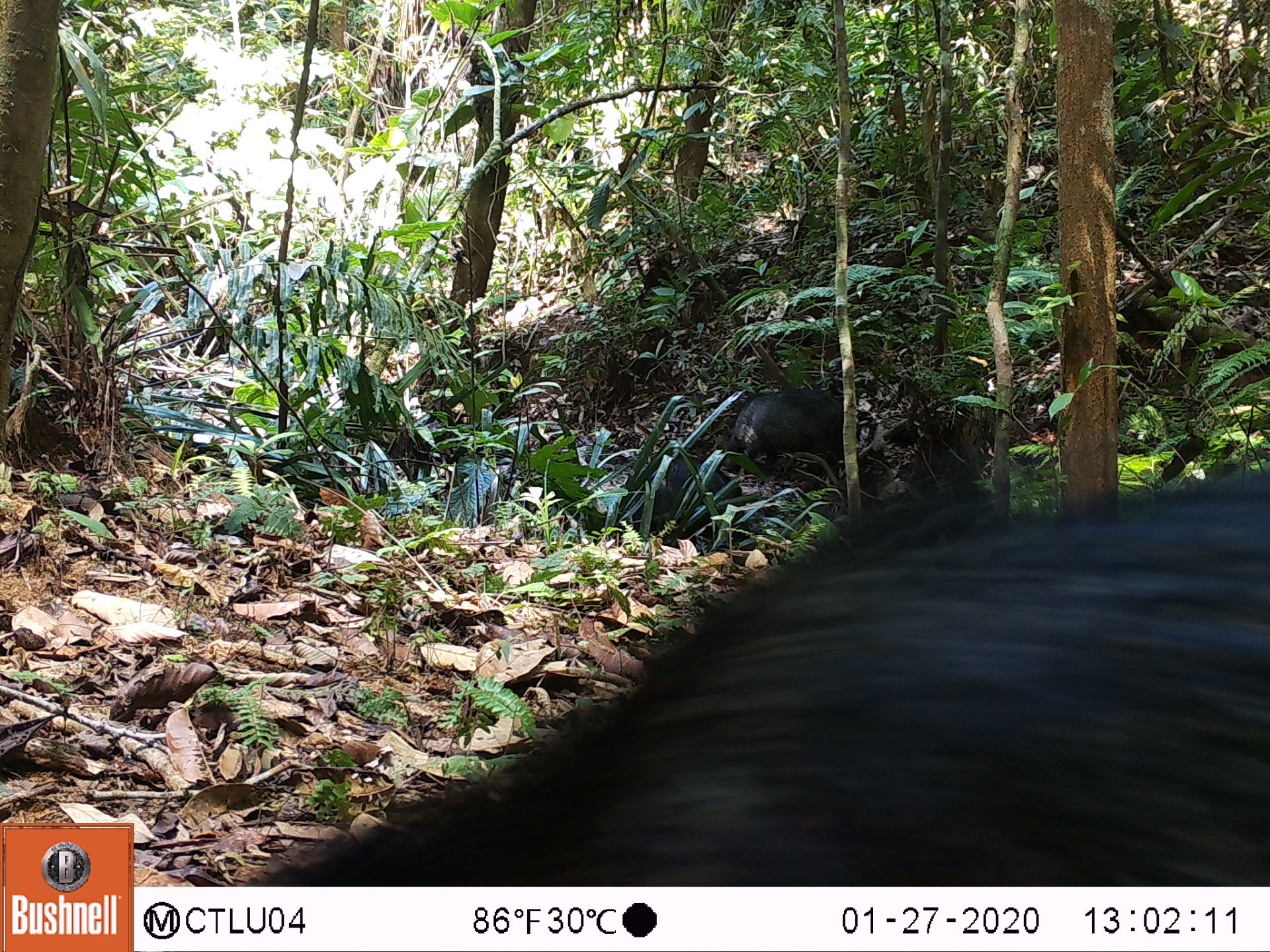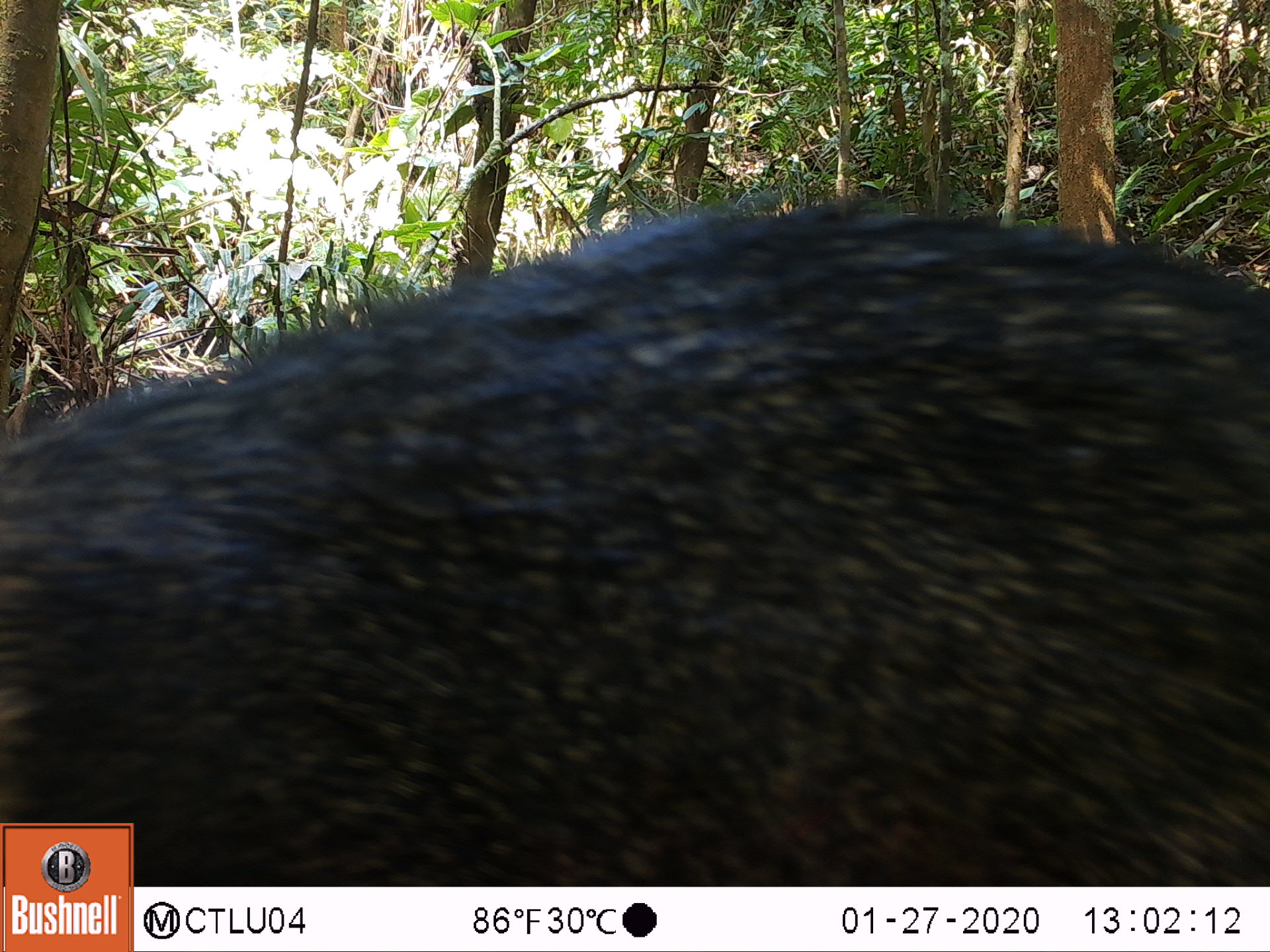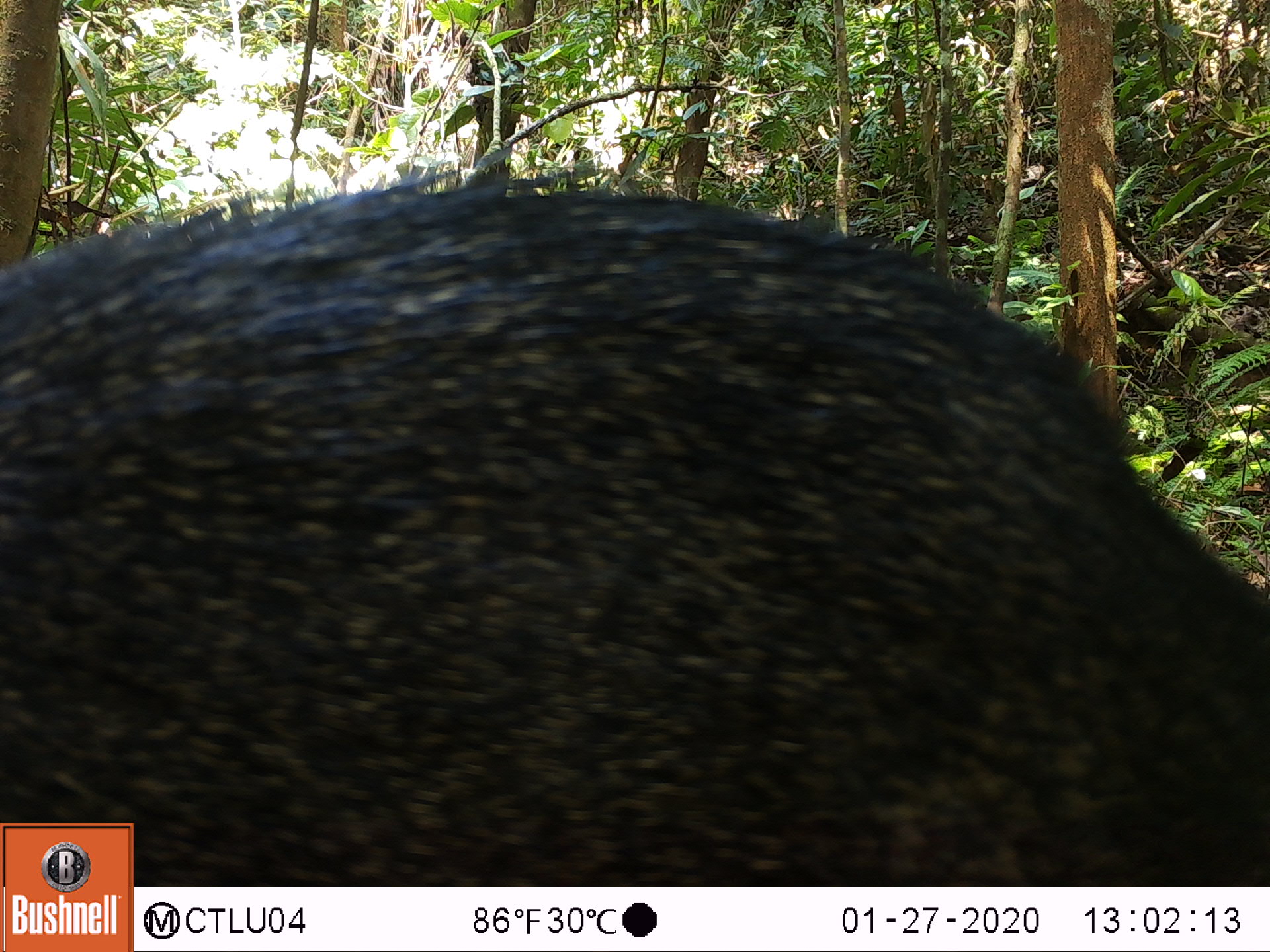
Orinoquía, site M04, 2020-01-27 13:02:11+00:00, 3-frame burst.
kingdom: Animalia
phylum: Chordata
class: Mammalia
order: Artiodactyla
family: Tayassuidae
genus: Pecari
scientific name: Pecari tajacu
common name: collared peccary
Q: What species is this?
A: Collared peccary (Pecari tajacu).